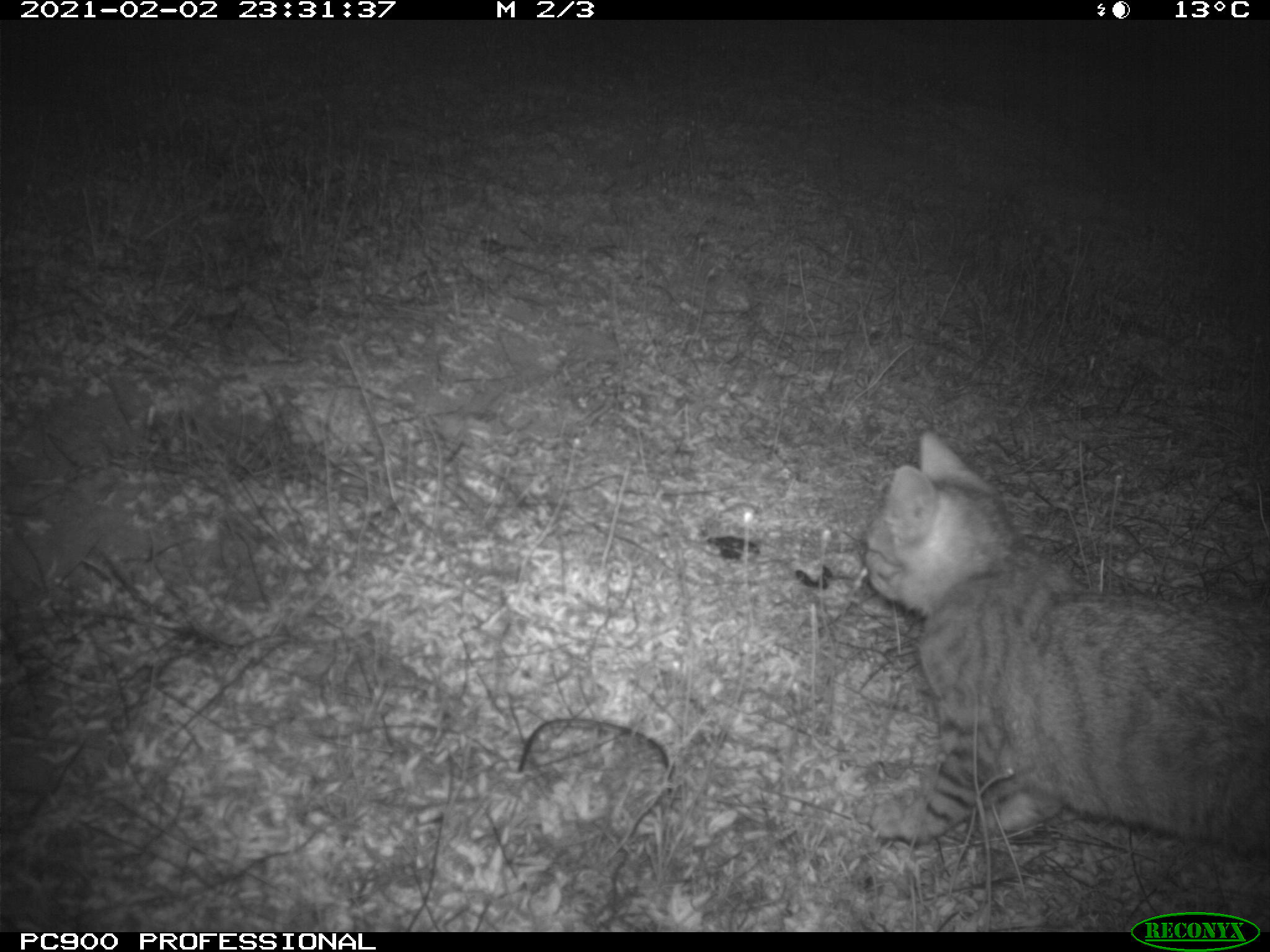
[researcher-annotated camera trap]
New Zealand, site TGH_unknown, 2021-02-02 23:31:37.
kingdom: Animalia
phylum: Chordata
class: Mammalia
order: Carnivora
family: Felidae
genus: Felis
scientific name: Felis catus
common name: domestic cat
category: cat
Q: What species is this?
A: Cat (domestic cat) (Felis catus).